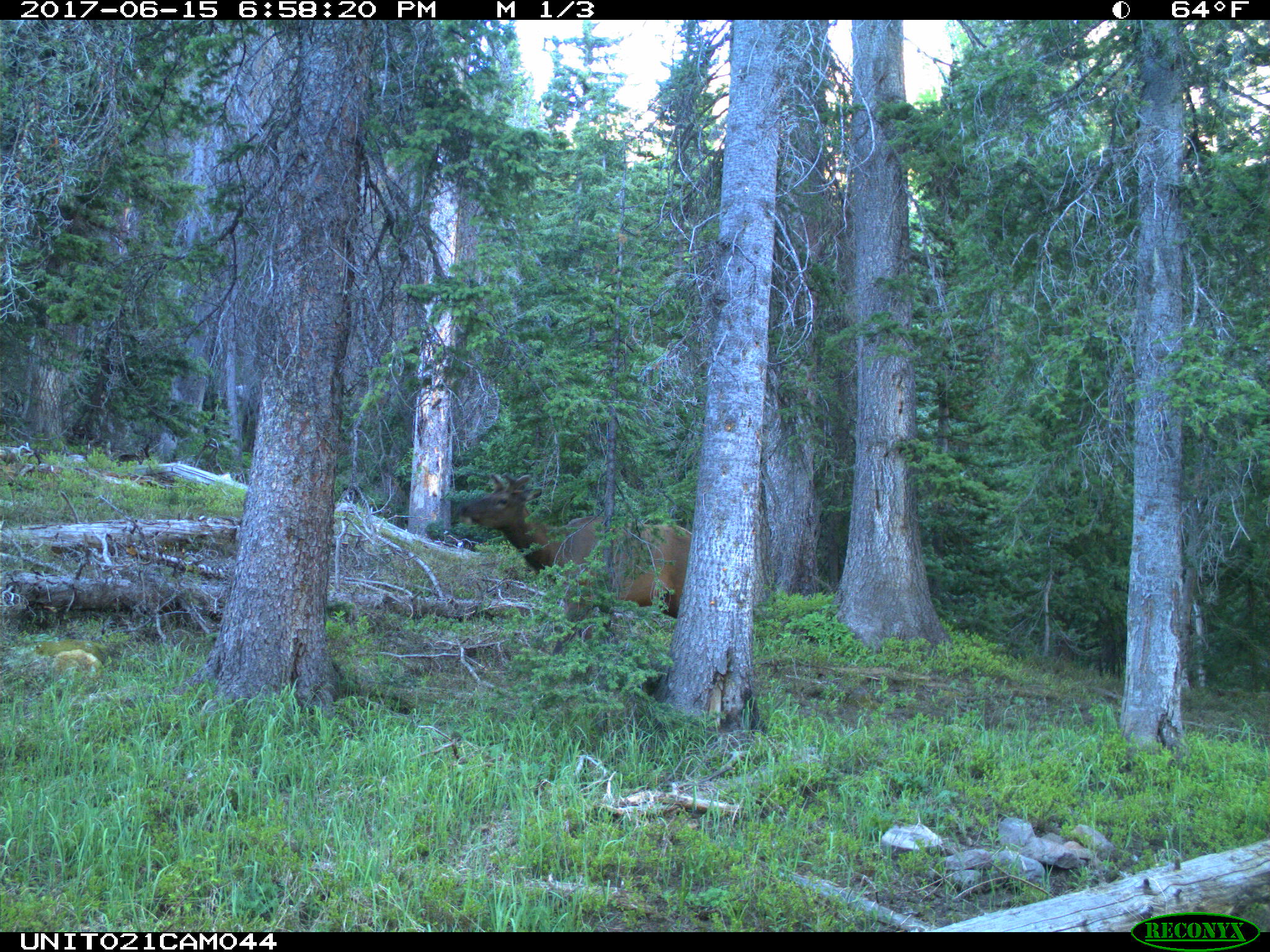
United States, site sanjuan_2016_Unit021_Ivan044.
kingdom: Animalia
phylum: Chordata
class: Mammalia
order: Artiodactyla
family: Cervidae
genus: Cervus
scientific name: Cervus elaphus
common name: red deer